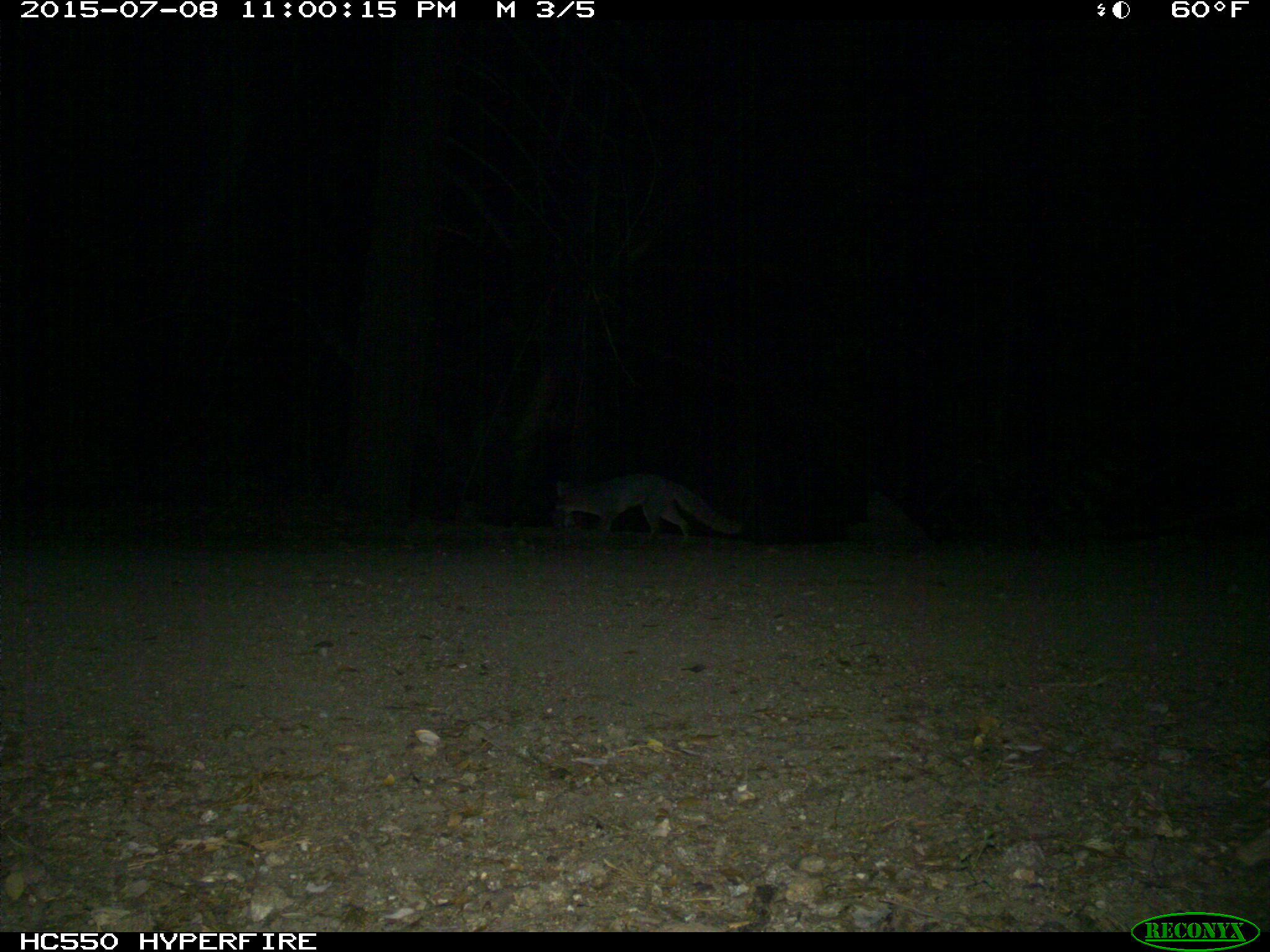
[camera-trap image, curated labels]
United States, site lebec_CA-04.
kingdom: Animalia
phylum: Chordata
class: Mammalia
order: Carnivora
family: Canidae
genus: Urocyon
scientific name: Urocyon cinereoargenteus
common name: gray fox